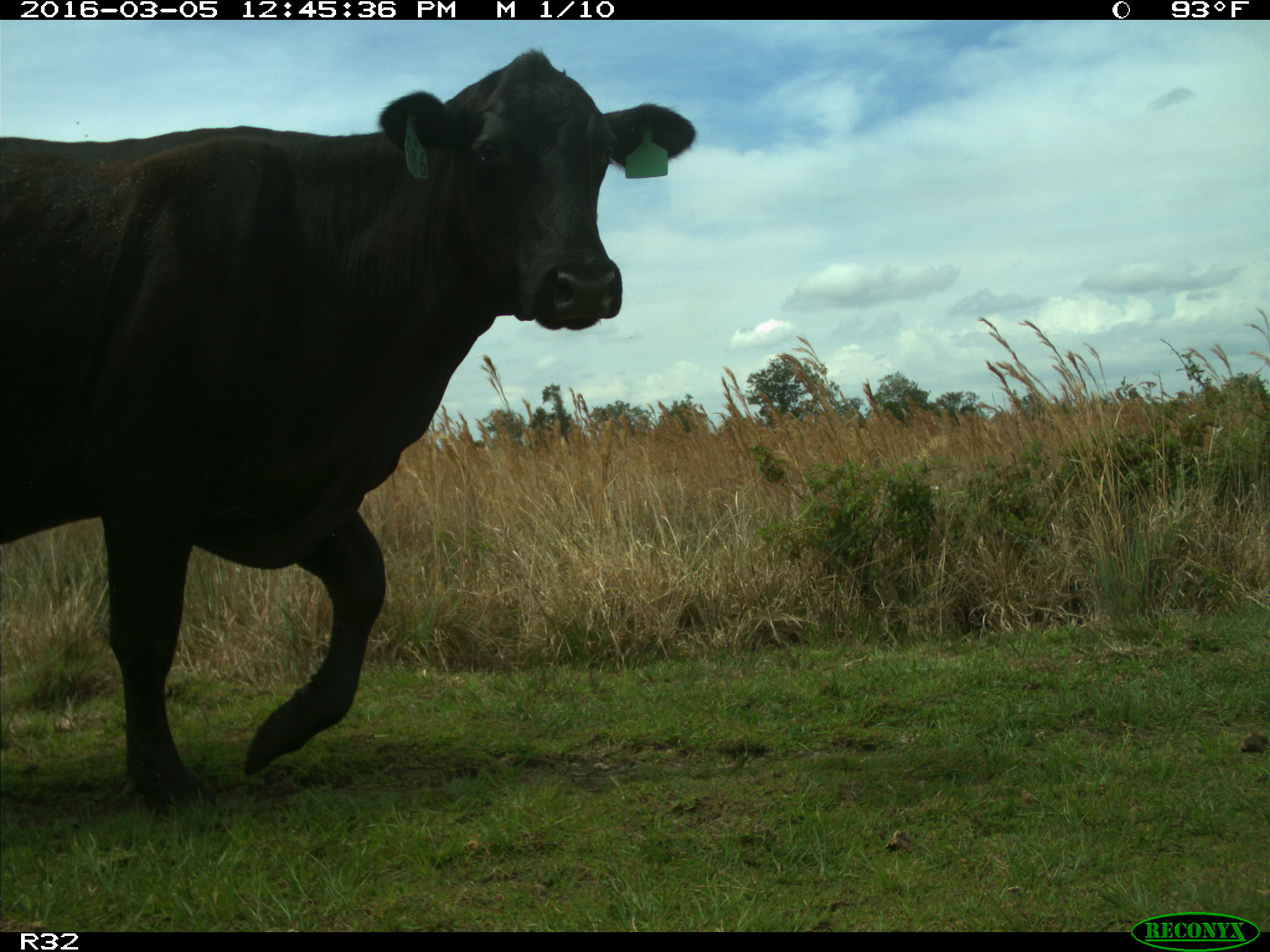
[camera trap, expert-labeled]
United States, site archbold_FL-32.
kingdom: Animalia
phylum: Chordata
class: Mammalia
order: Artiodactyla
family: Bovidae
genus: Bos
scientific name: Bos taurus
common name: domestic cow